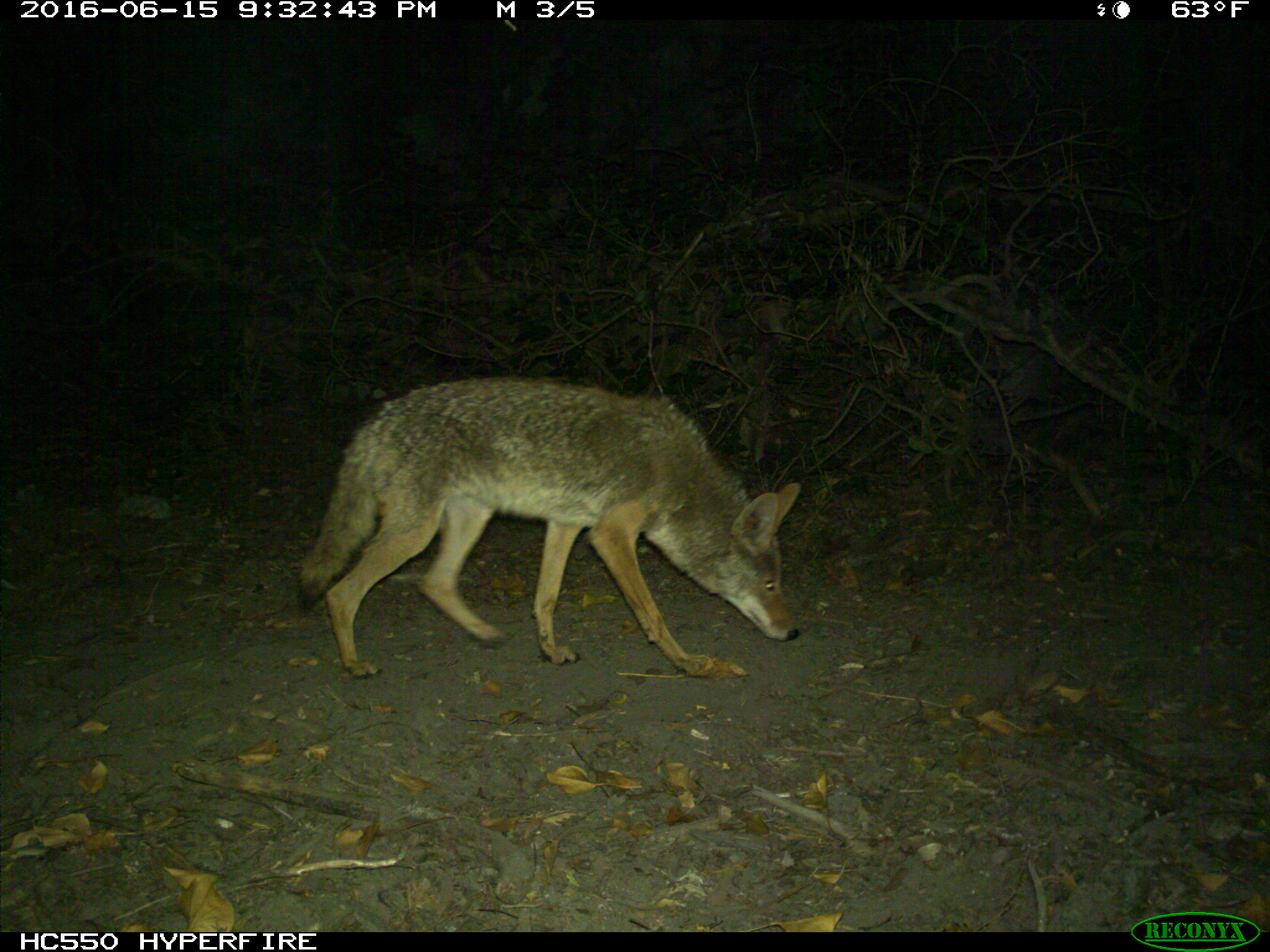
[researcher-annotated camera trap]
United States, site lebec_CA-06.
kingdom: Animalia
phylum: Chordata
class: Mammalia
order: Carnivora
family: Canidae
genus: Canis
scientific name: Canis latrans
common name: coyote